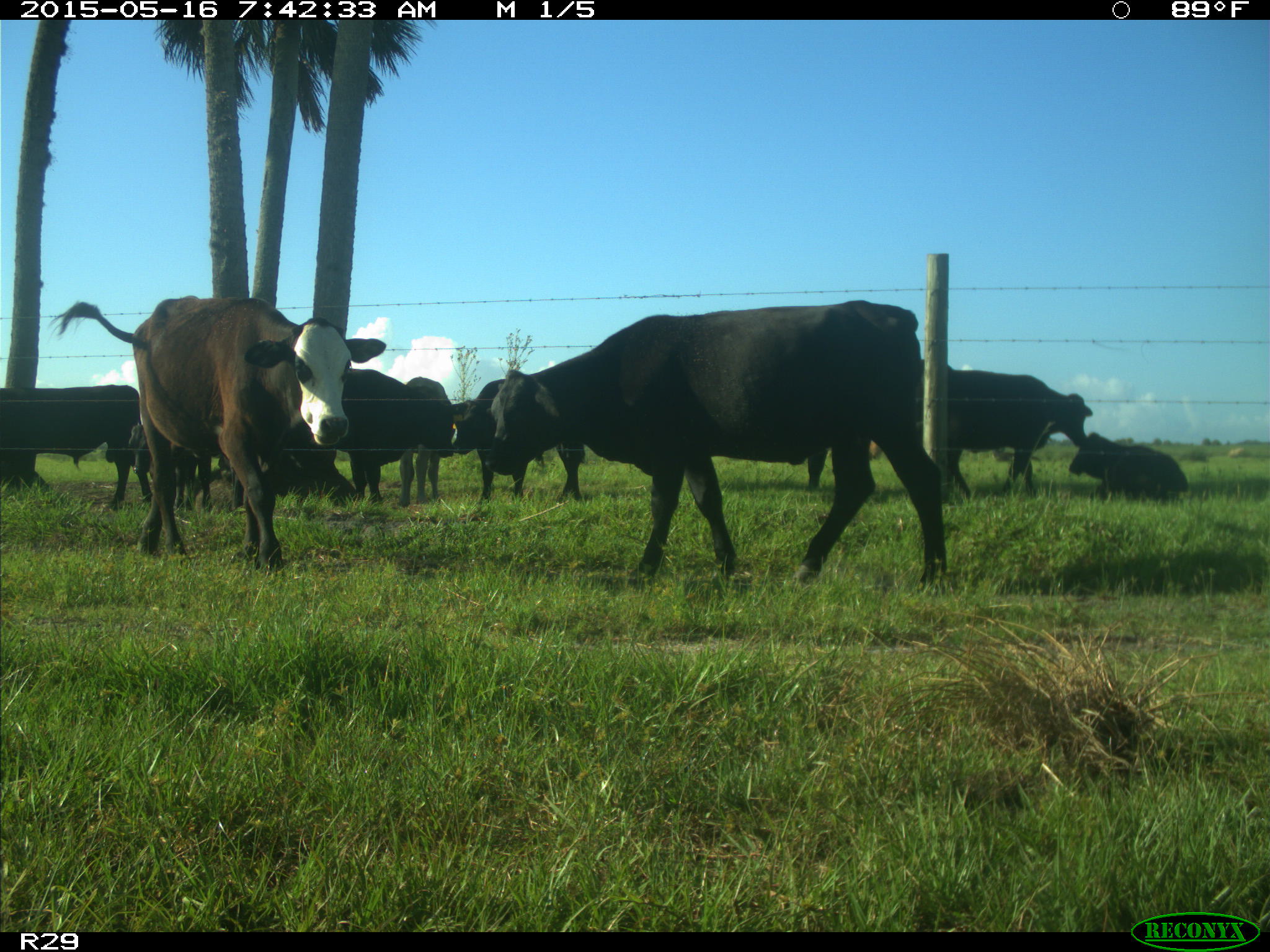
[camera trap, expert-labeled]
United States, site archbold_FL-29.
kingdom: Animalia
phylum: Chordata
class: Mammalia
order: Artiodactyla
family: Bovidae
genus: Bos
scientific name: Bos taurus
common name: domestic cow